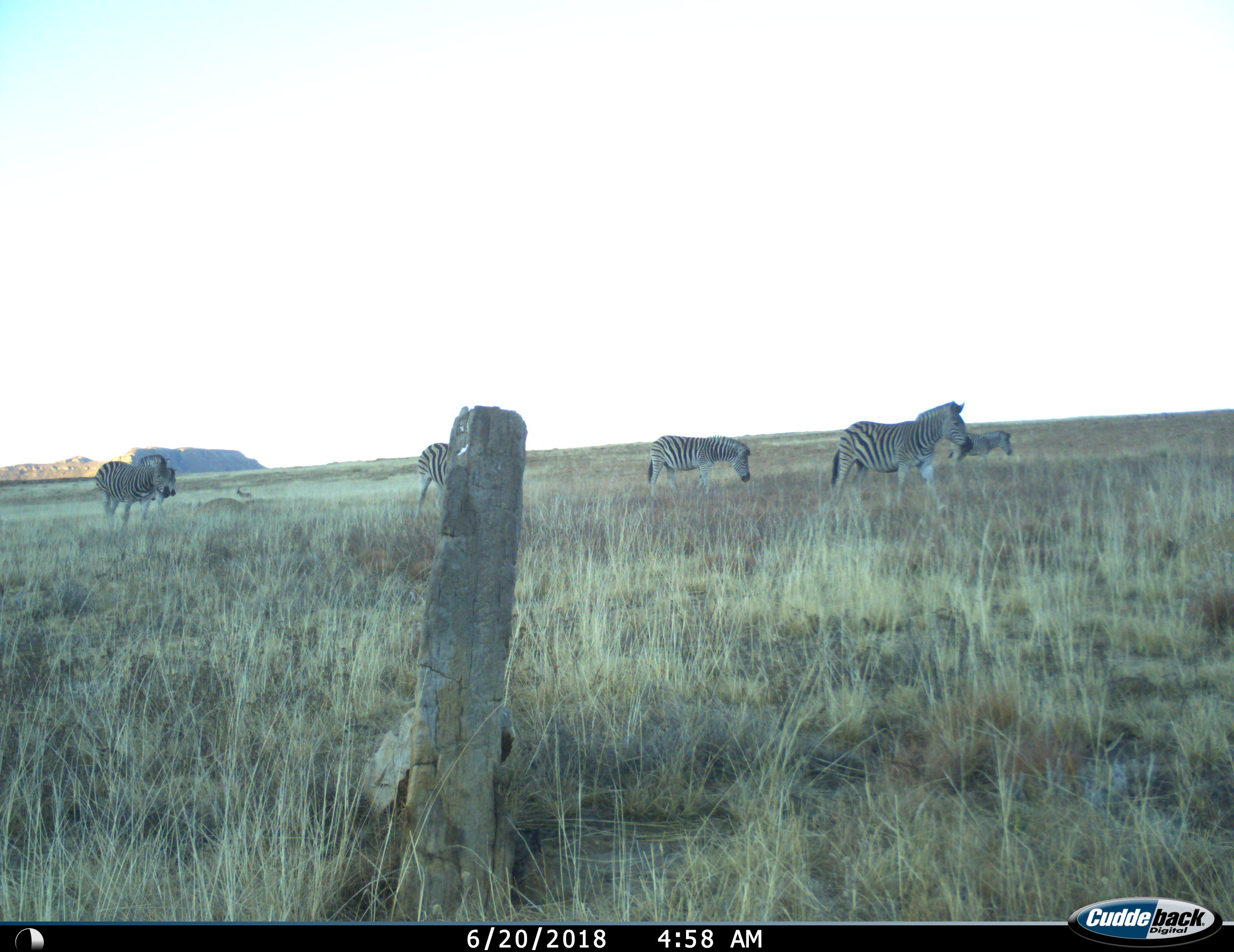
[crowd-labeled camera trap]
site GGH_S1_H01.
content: unidentified animal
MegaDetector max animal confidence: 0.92